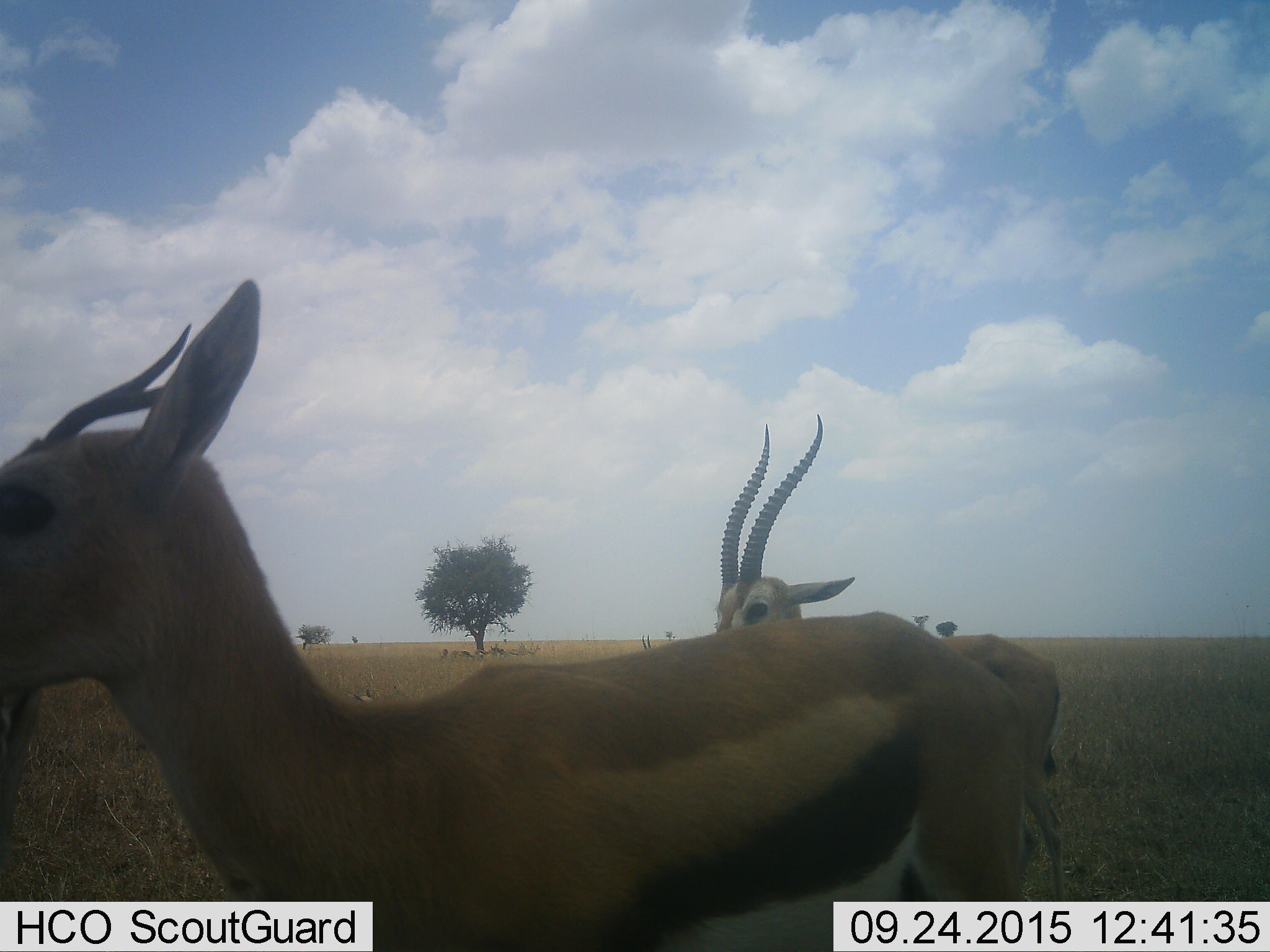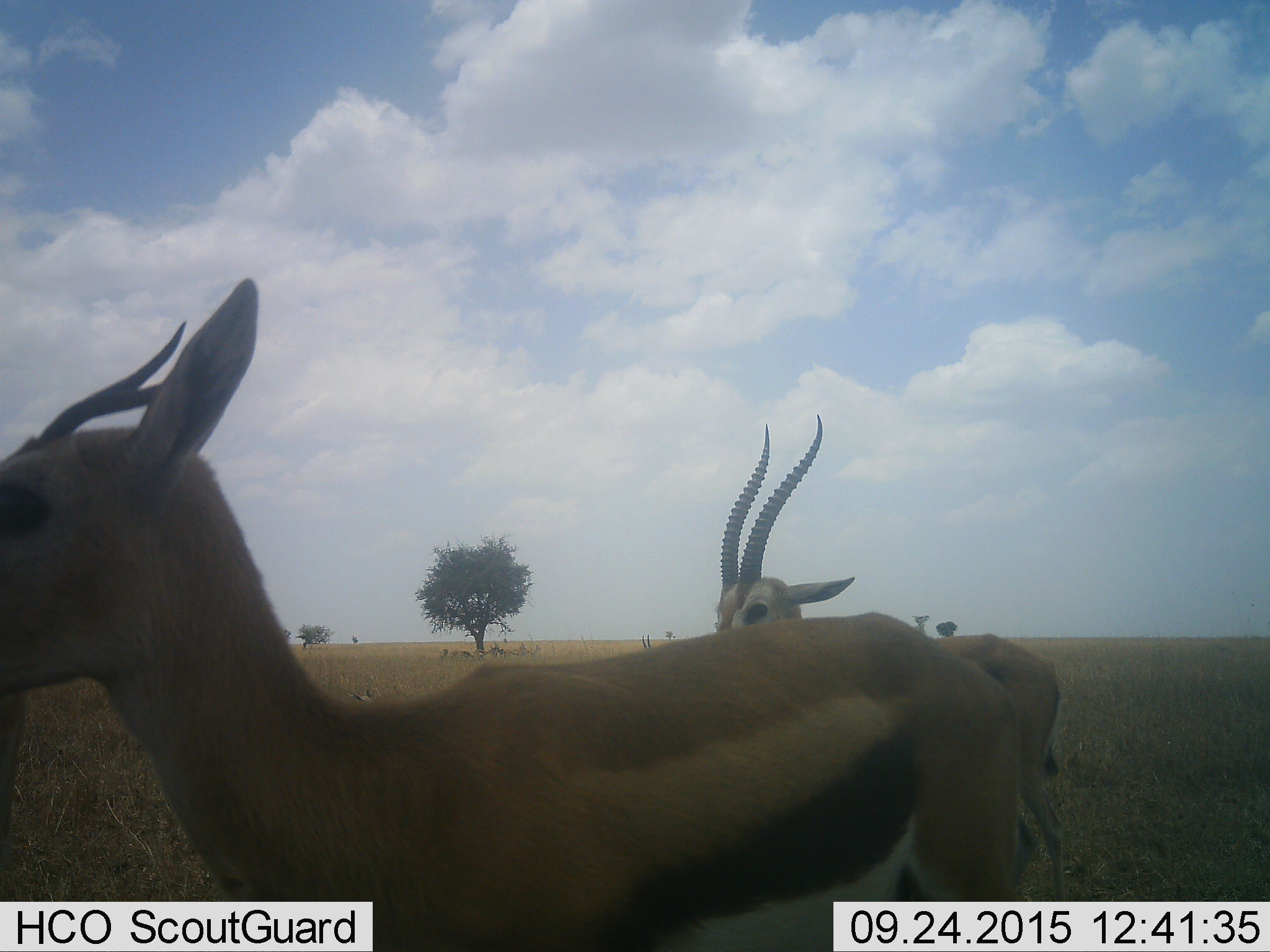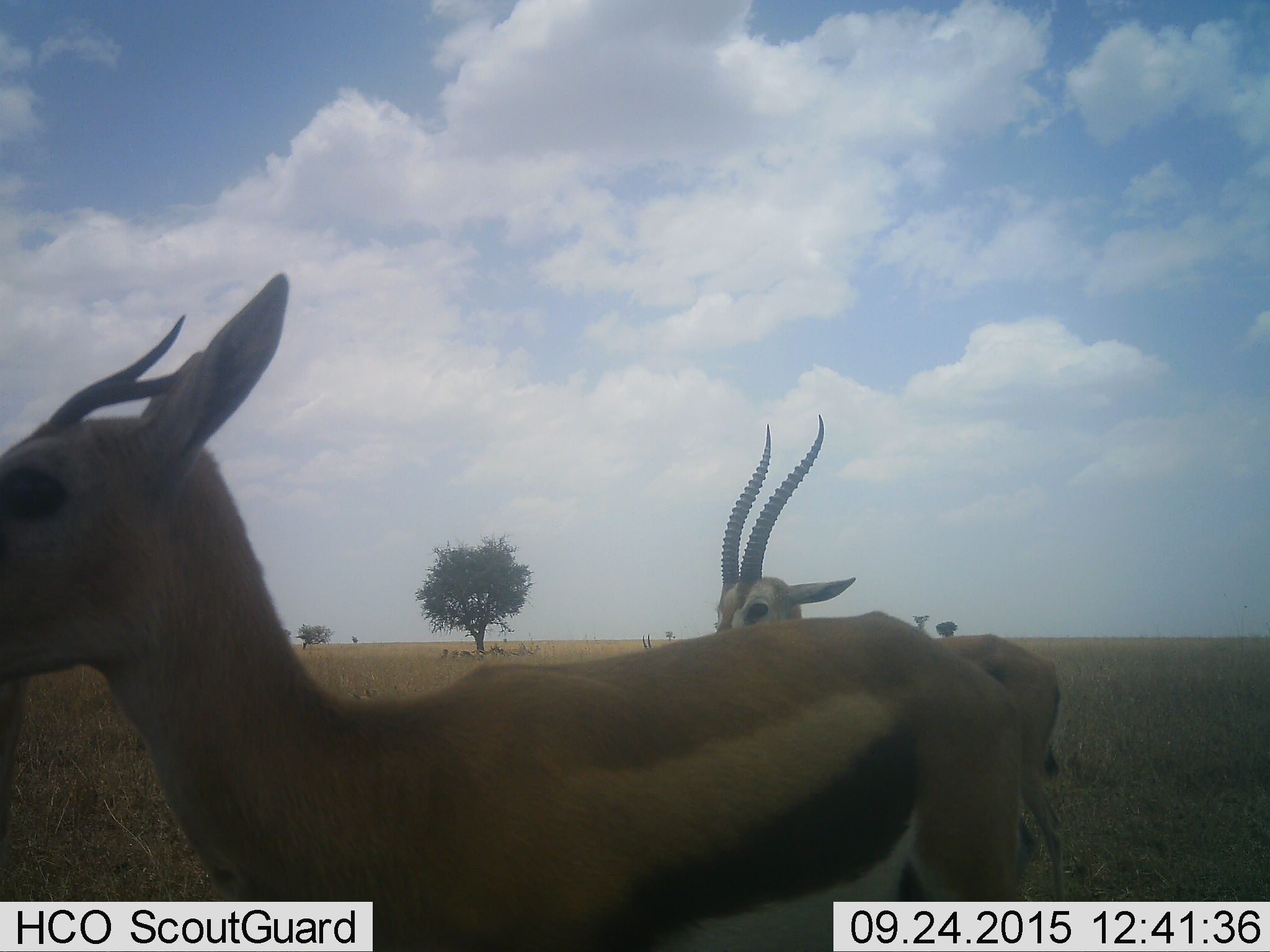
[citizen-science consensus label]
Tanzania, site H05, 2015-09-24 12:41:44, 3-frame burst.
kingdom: Animalia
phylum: Chordata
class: Mammalia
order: Artiodactyla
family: Bovidae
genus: Eudorcas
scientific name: Eudorcas thomsonii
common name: thomson's gazelle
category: gazellethomsons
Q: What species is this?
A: Gazellethomsons (thomson's gazelle) (Eudorcas thomsonii).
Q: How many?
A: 7.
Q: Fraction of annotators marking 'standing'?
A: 88%.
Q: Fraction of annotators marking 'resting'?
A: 50%.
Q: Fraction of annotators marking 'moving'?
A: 25%.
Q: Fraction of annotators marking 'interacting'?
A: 0%.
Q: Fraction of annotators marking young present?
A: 0%.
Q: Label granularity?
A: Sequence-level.